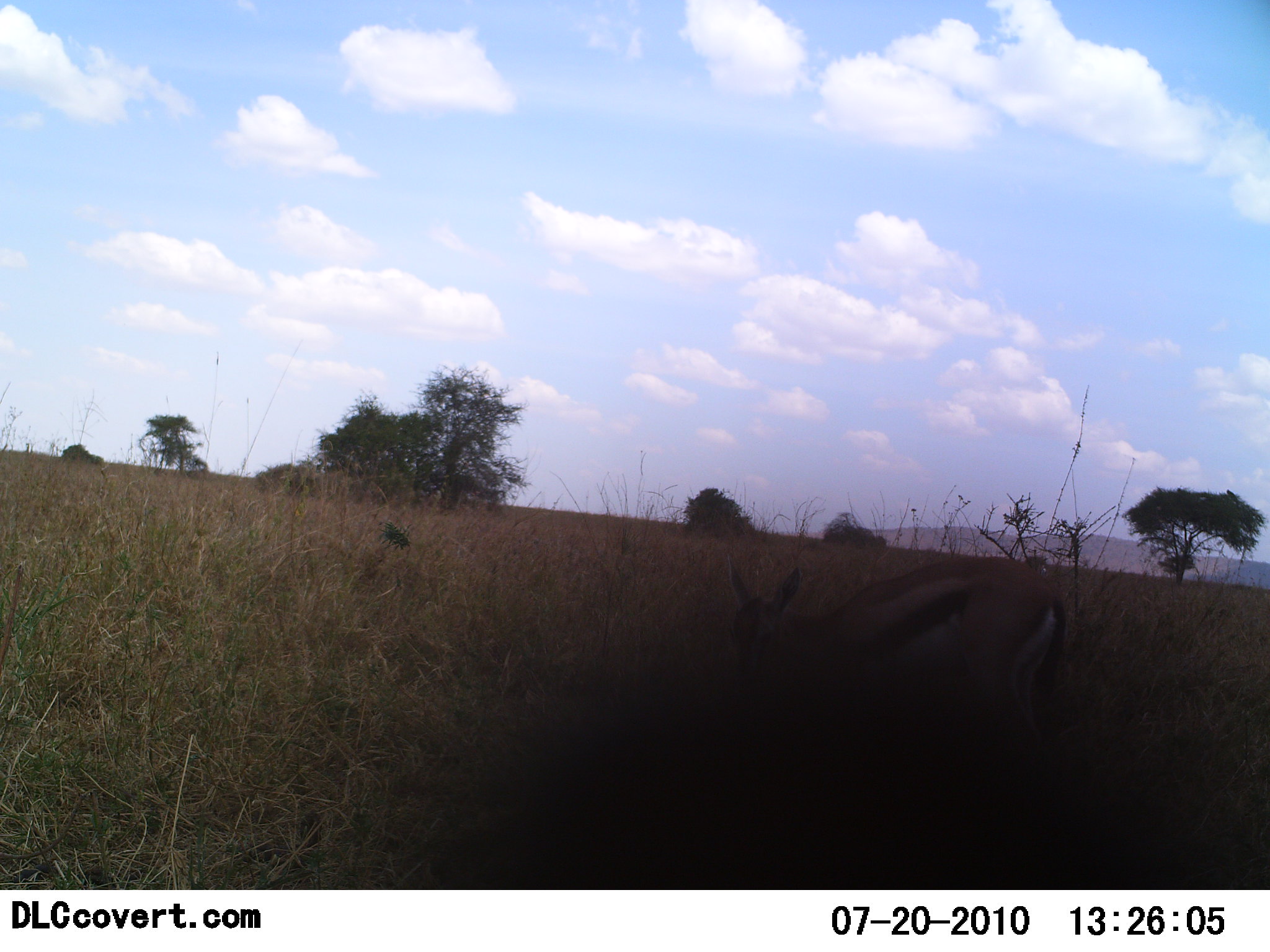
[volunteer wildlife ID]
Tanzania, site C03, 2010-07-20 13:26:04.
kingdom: Animalia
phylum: Chordata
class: Mammalia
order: Artiodactyla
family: Bovidae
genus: Eudorcas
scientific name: Eudorcas thomsonii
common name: thomson's gazelle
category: gazellethomsons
Gazellethomsons (thomson's gazelle) (Eudorcas thomsonii), count 1. Behavior (volunteer vote fractions): standing 56%, resting 0%, moving 0%, interacting 0%. Young present (vote fraction): 0%. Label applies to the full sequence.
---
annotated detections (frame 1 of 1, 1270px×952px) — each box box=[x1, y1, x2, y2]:
animal: box=[729, 555, 1067, 762]